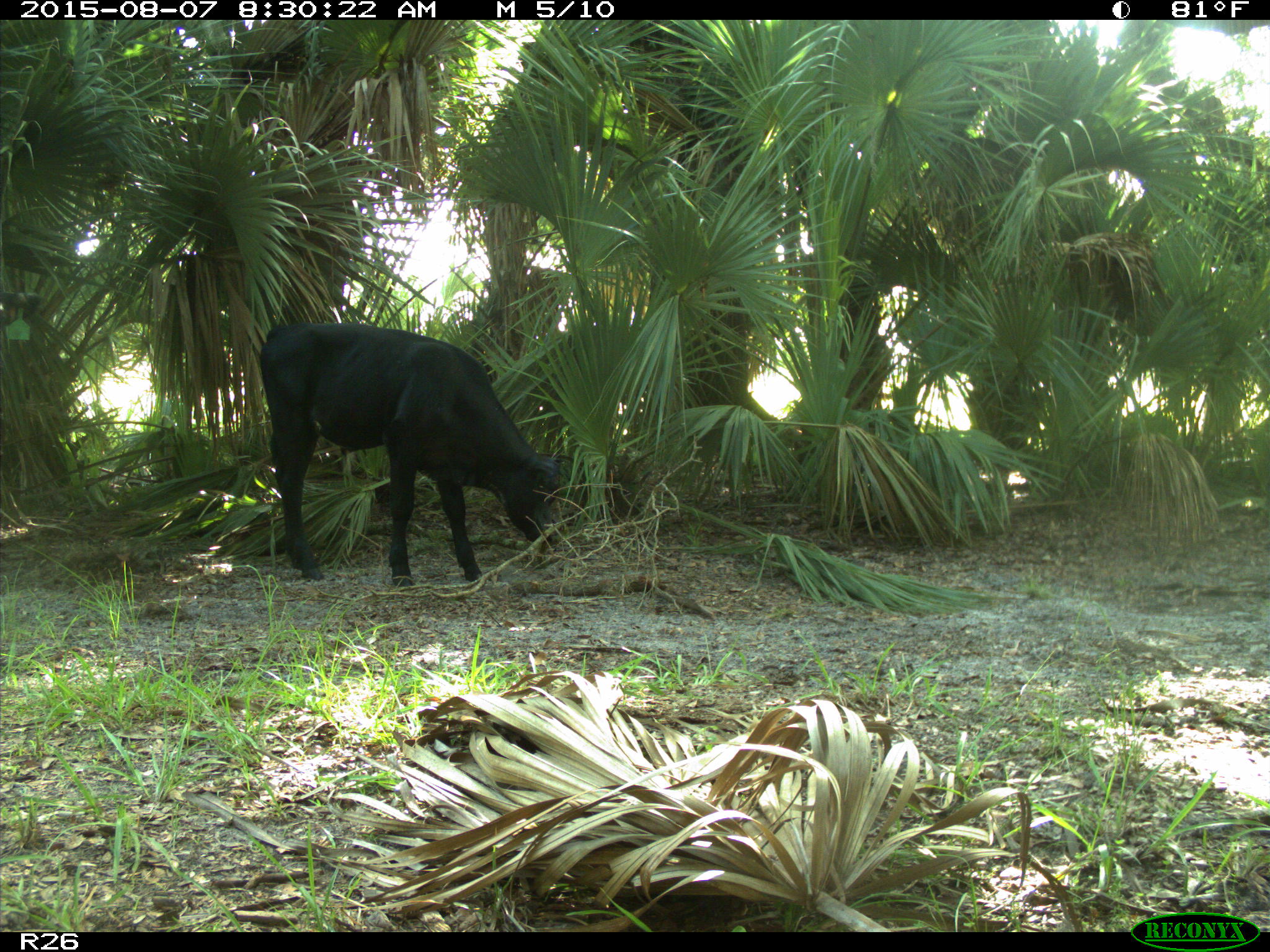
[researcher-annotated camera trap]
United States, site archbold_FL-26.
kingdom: Animalia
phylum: Chordata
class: Mammalia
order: Artiodactyla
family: Bovidae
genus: Bos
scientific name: Bos taurus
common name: domestic cow